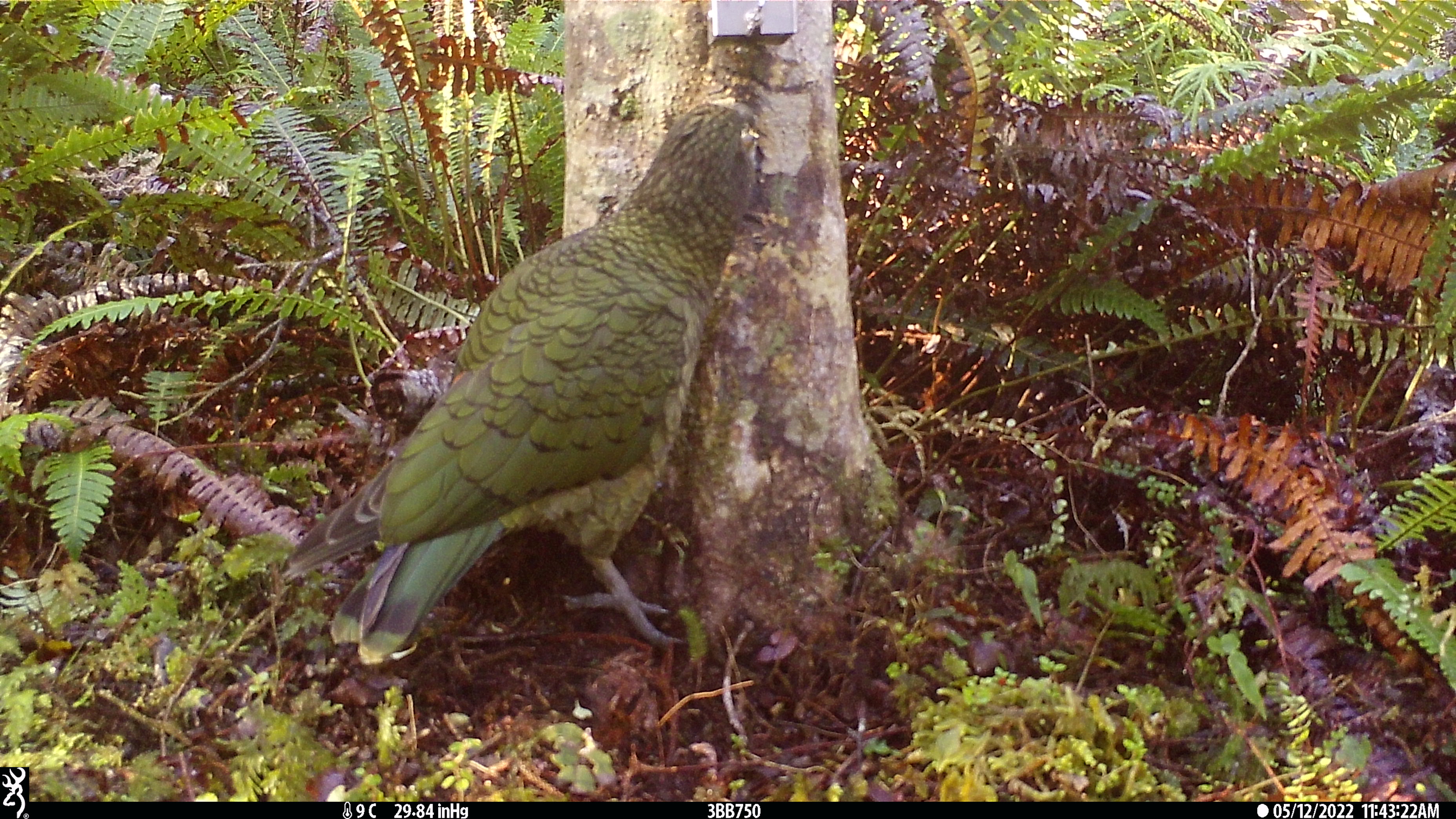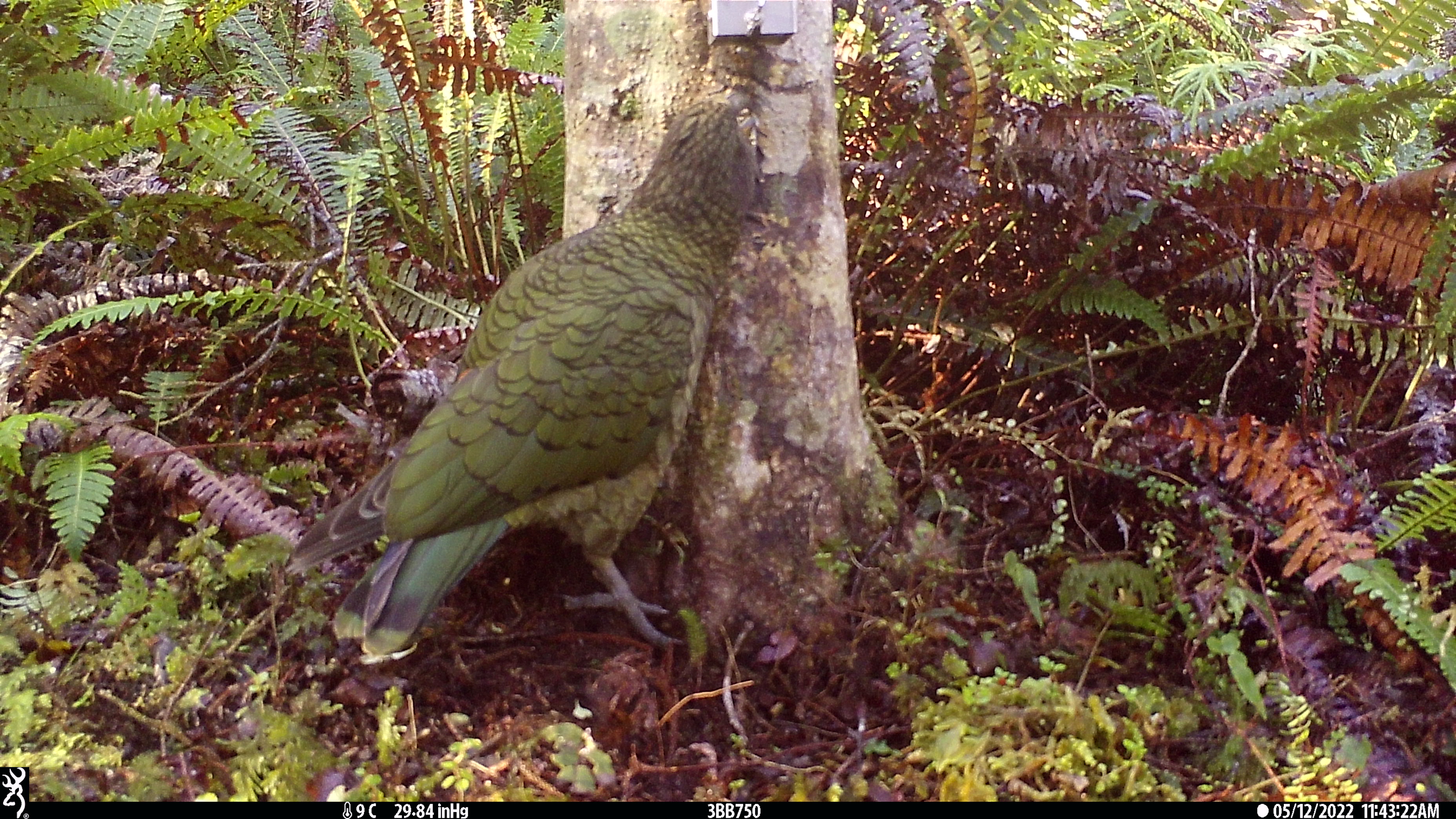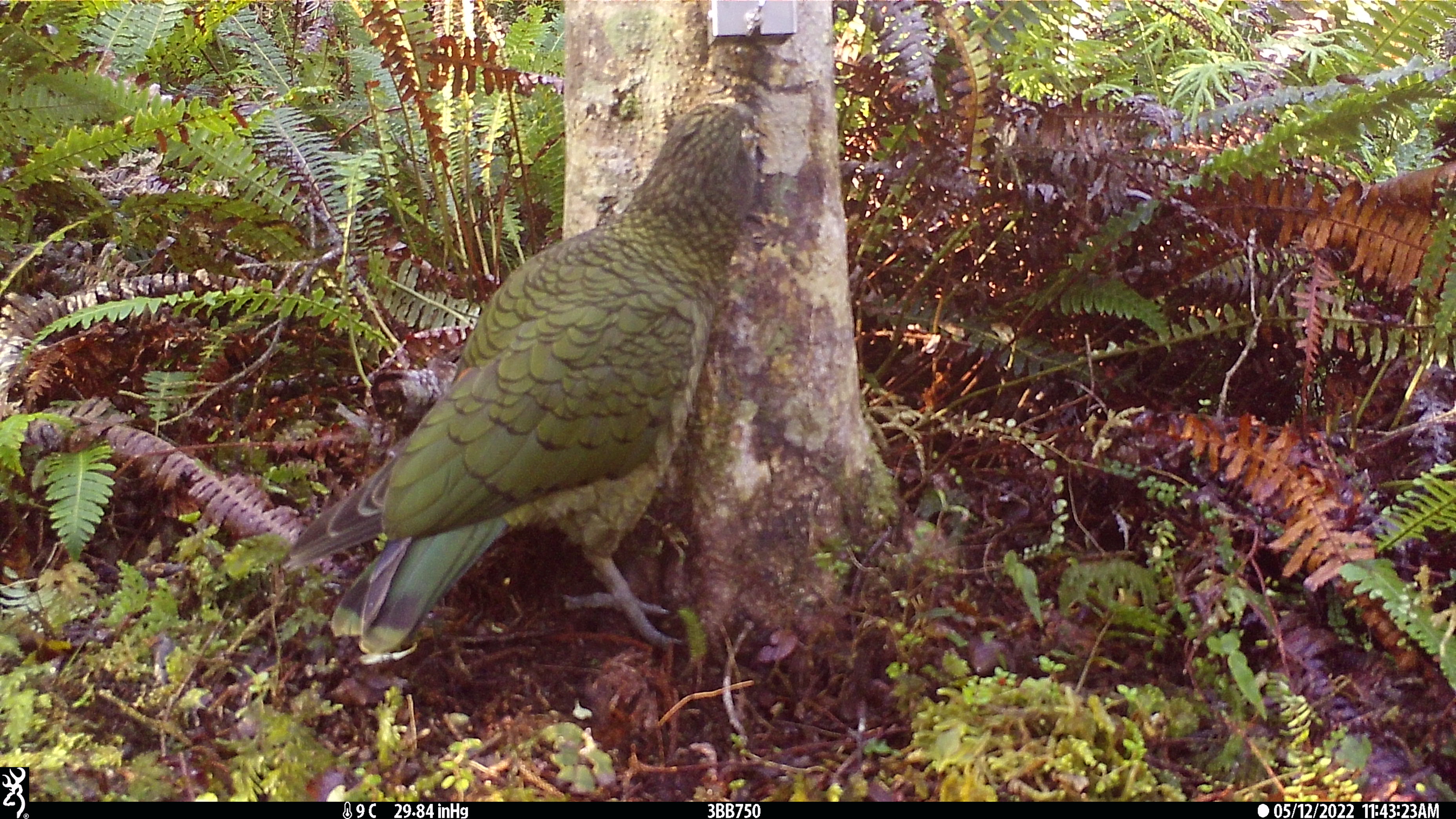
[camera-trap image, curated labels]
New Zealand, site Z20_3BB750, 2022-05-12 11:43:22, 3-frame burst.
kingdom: Animalia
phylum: Chordata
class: Aves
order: Psittaciformes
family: Strigopidae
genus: Nestor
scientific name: Nestor notabilis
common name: kea